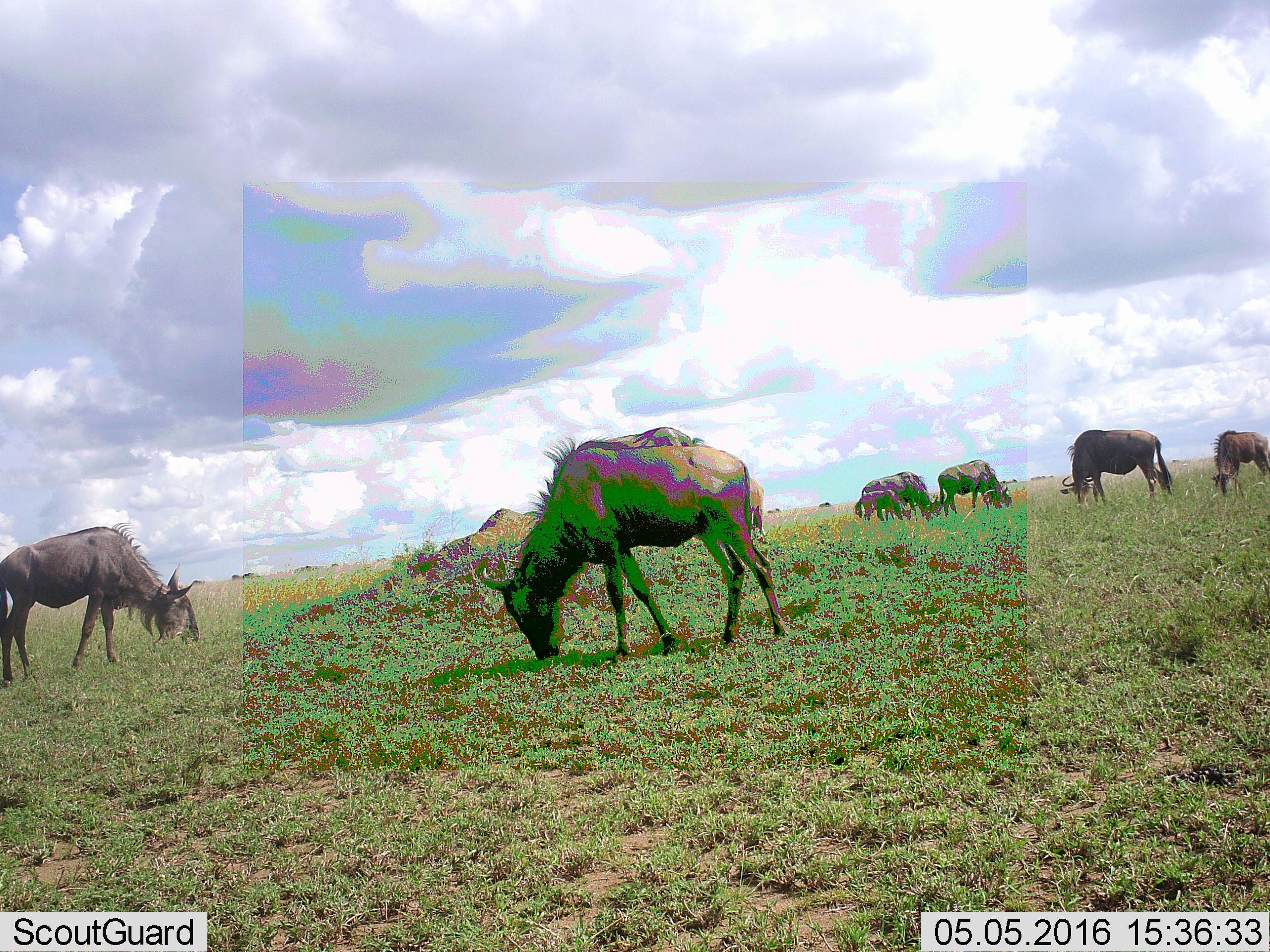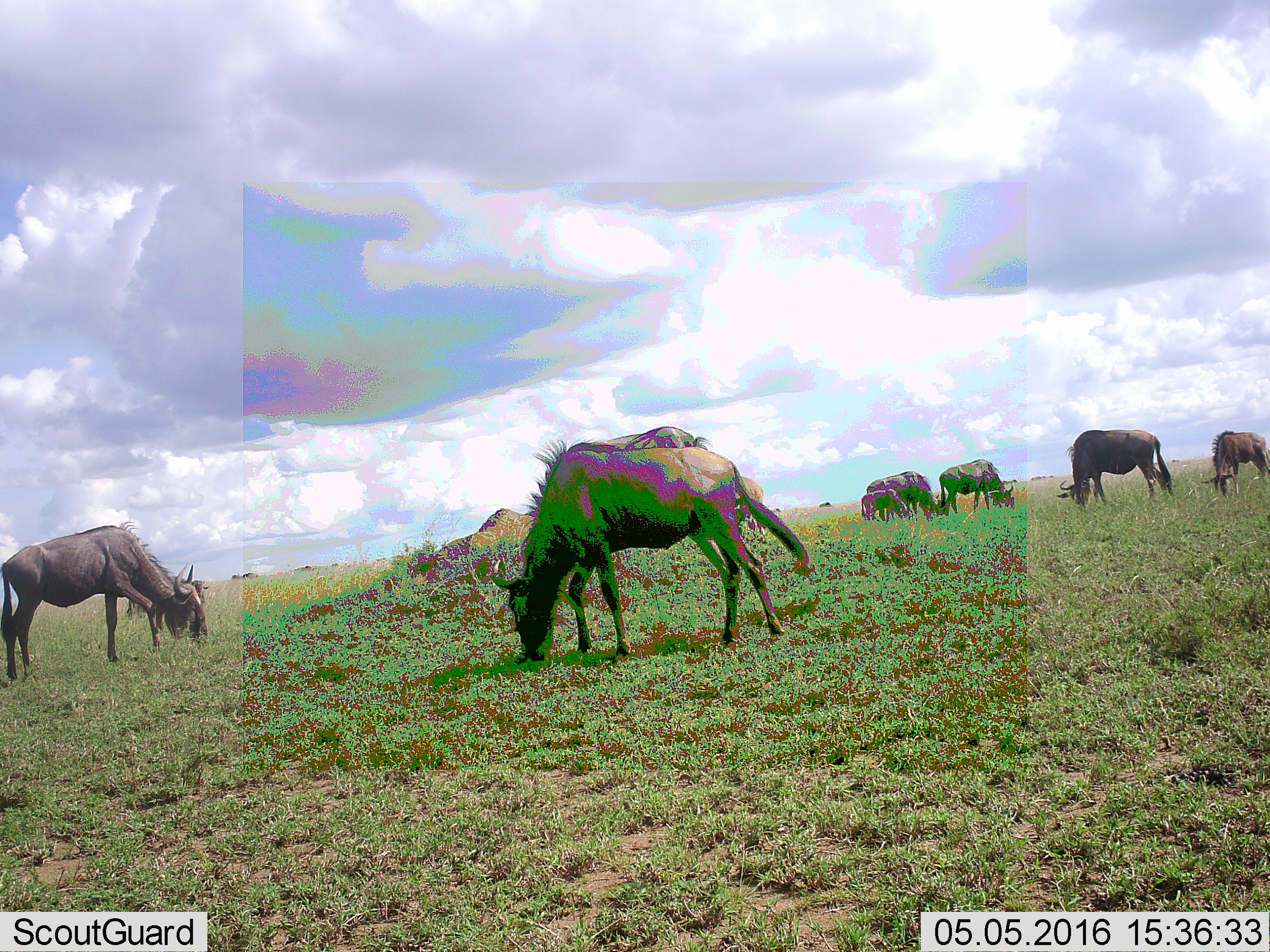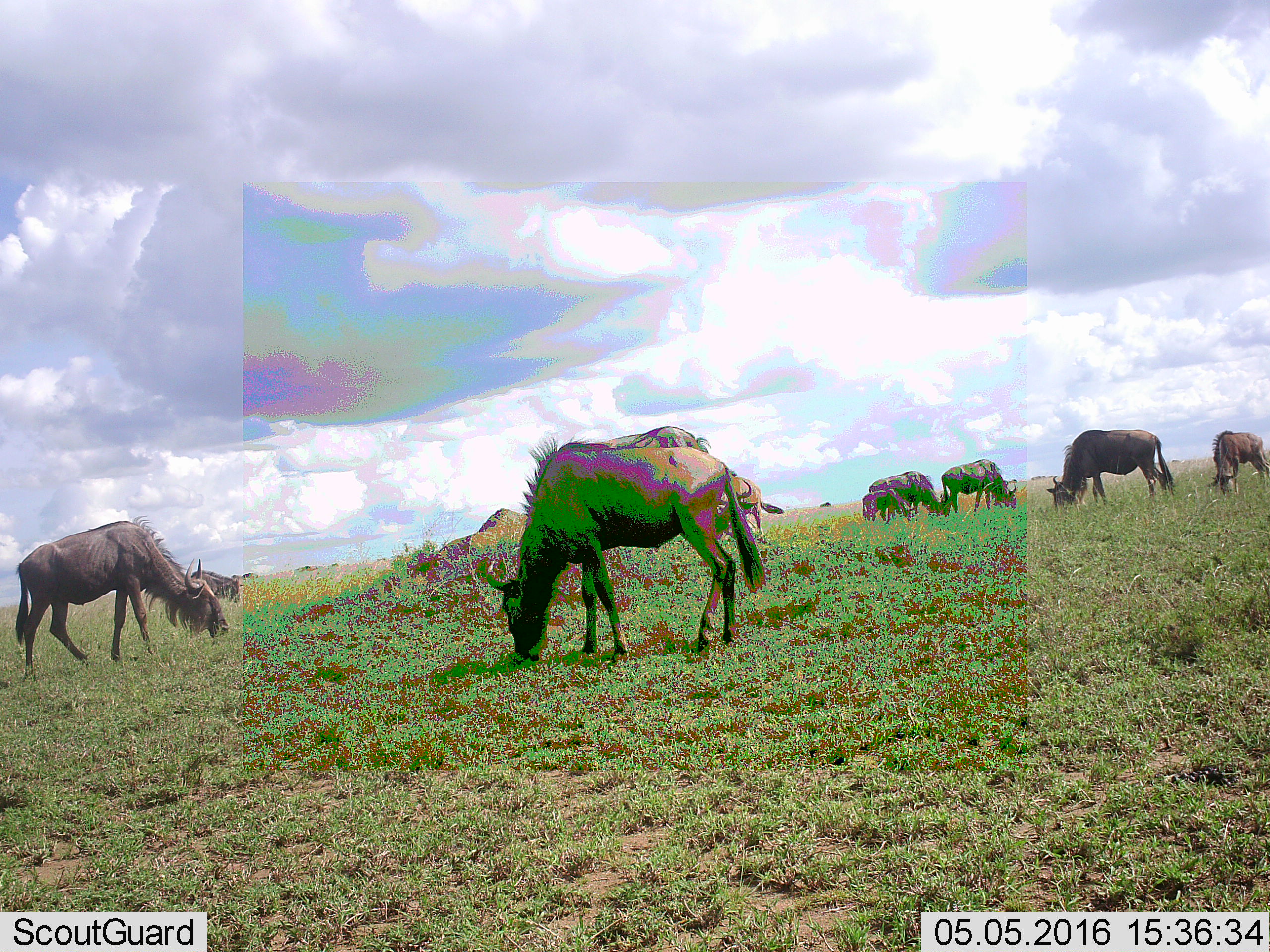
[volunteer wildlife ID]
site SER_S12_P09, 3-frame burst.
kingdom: Animalia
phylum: Chordata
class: Mammalia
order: Artiodactyla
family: Bovidae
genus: Connochaetes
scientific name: Connochaetes taurinus taurinus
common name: blue wildebeest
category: wildebeestblue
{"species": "wildebeestblue (blue wildebeest) (Connochaetes taurinus taurinus)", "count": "11-50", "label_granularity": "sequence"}